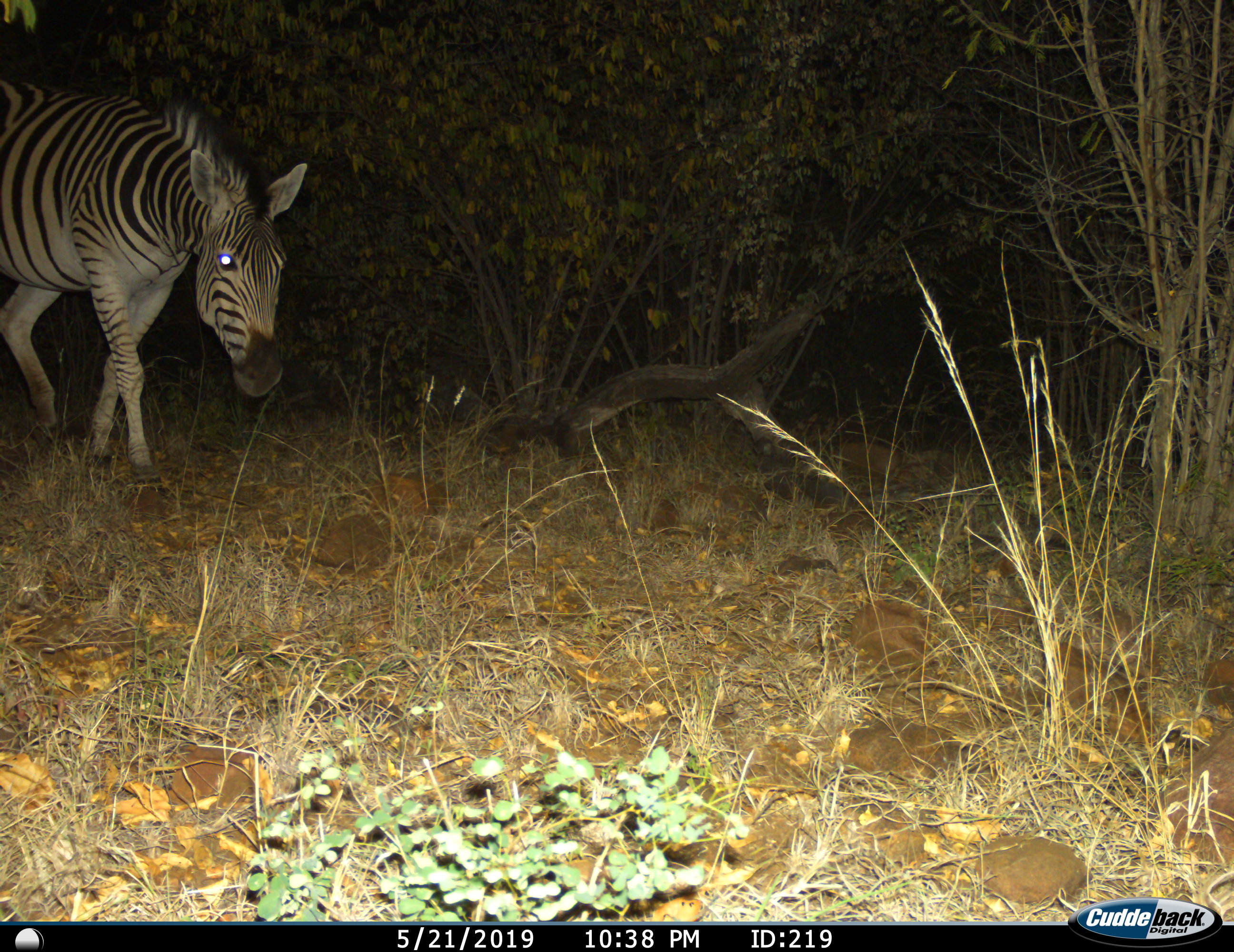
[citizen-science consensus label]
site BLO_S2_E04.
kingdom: Animalia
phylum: Chordata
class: Mammalia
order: Perissodactyla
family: Equidae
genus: Equus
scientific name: Equus quagga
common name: plains zebra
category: zebraplains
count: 1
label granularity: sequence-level